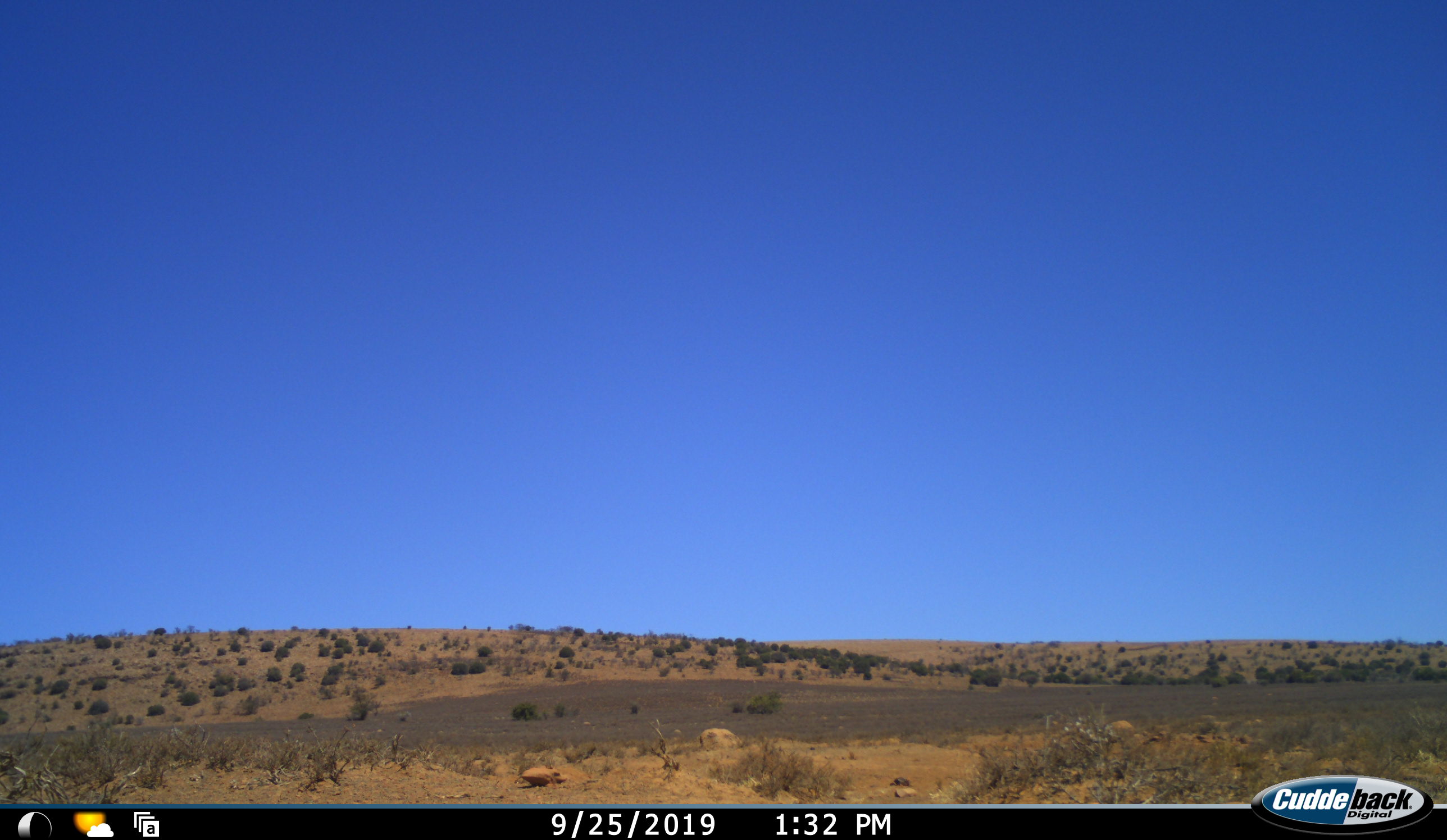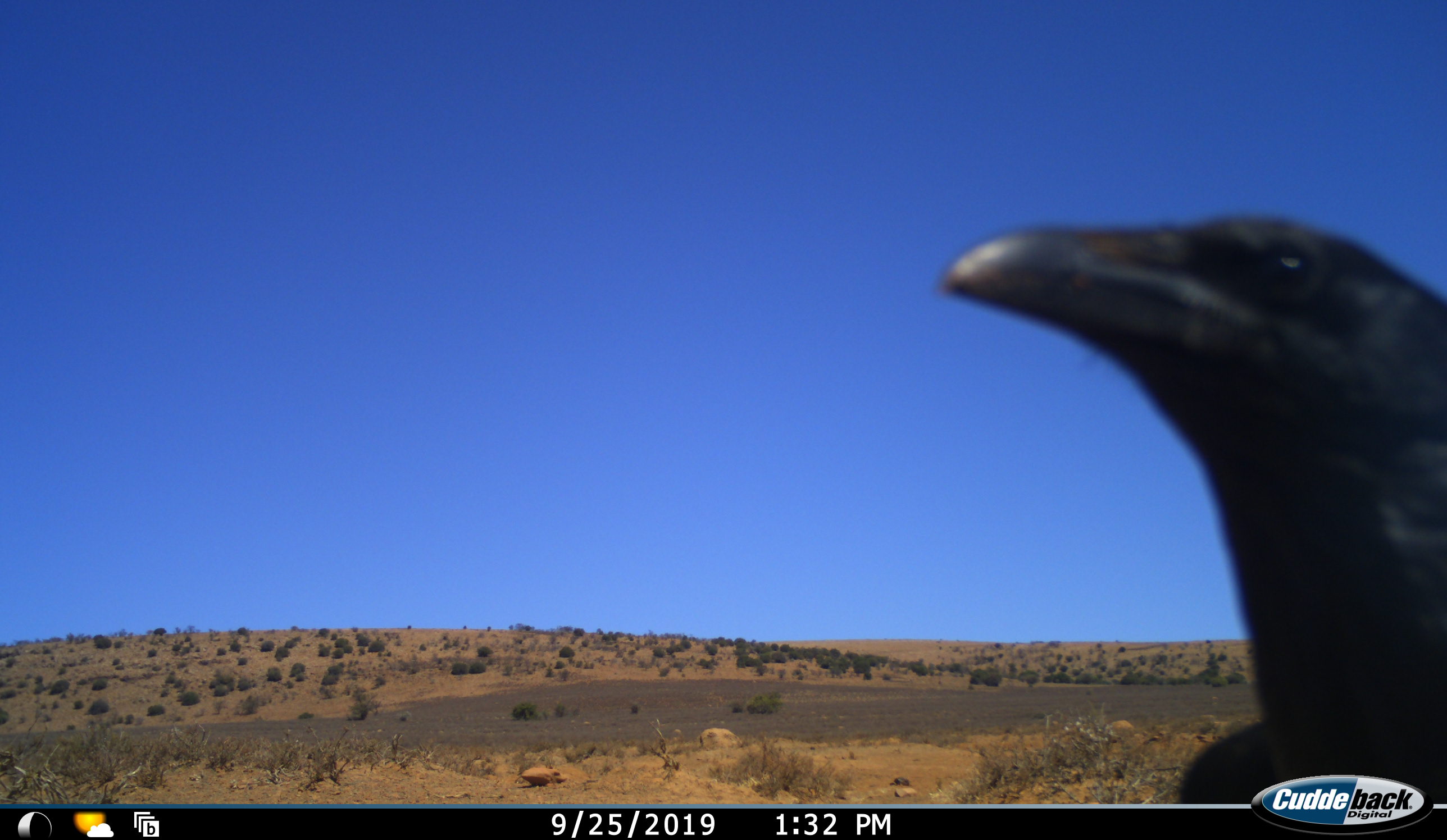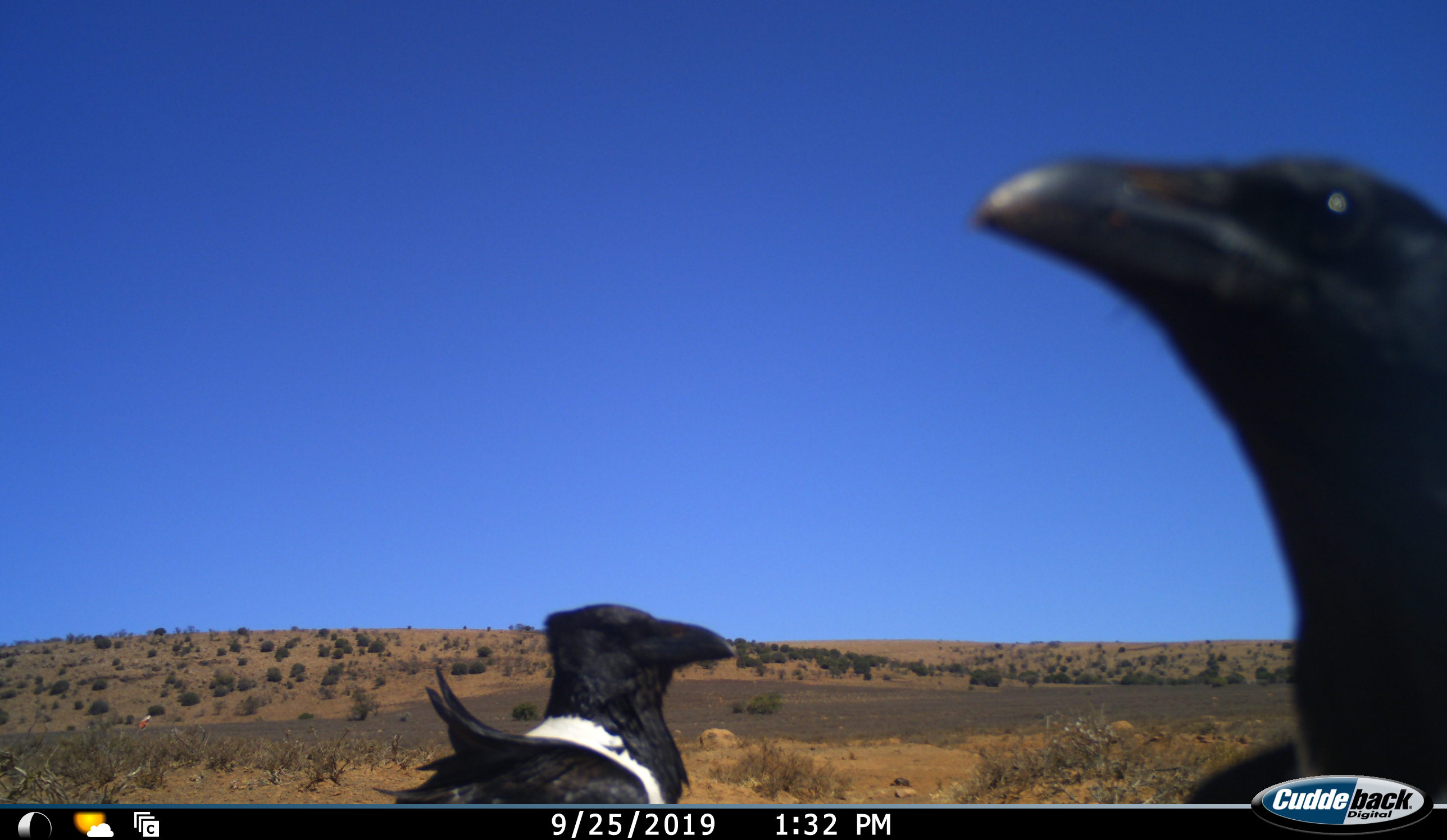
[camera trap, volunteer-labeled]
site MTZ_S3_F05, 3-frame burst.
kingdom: Animalia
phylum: Chordata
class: Aves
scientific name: Aves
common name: bird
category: birdother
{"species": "birdother (bird) (Aves)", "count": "2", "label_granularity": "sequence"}